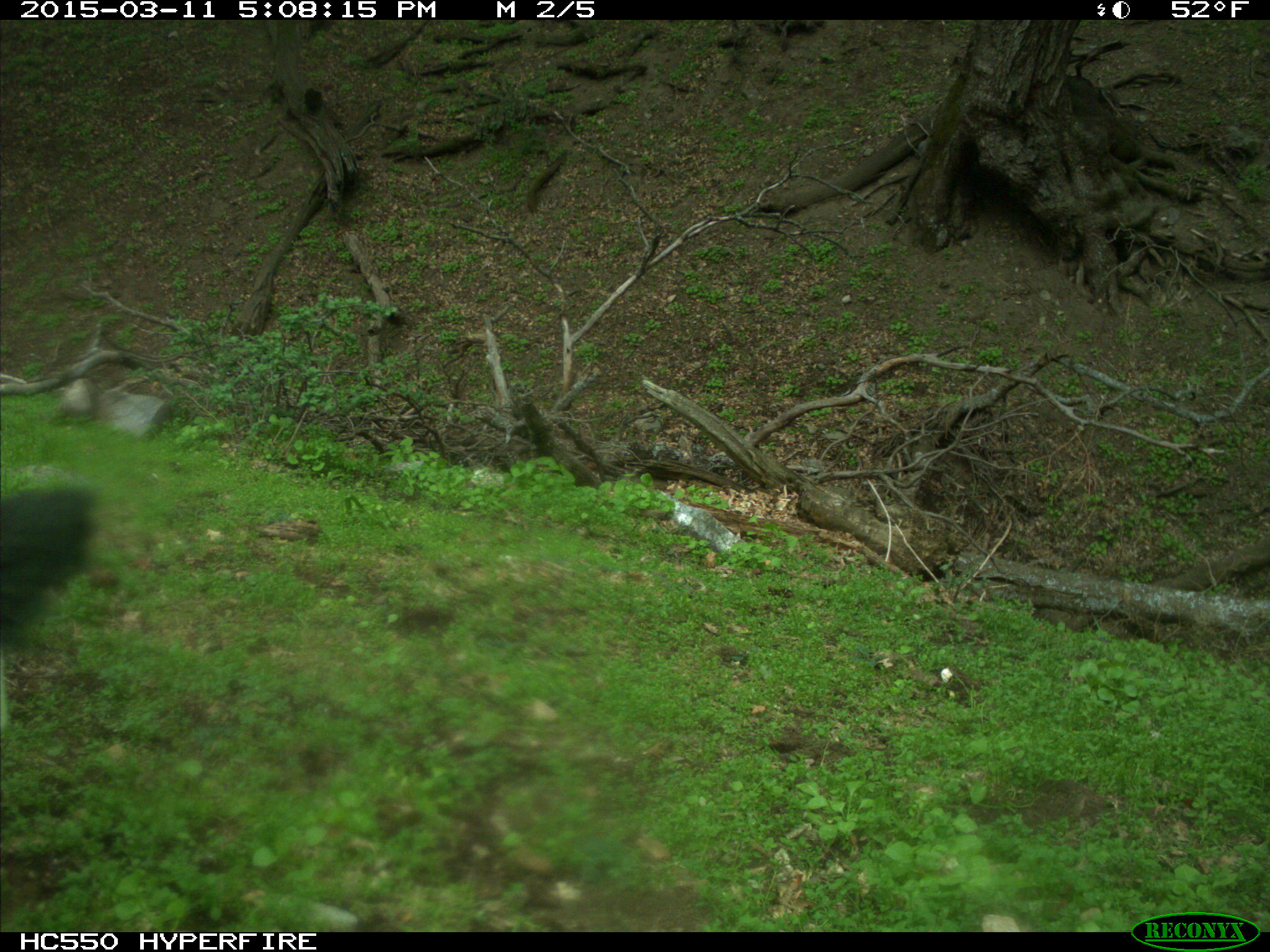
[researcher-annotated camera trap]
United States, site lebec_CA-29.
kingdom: Animalia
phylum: Chordata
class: Mammalia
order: Artiodactyla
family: Bovidae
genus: Bos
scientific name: Bos taurus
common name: domestic cow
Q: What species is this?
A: Bos taurus (domestic cow).